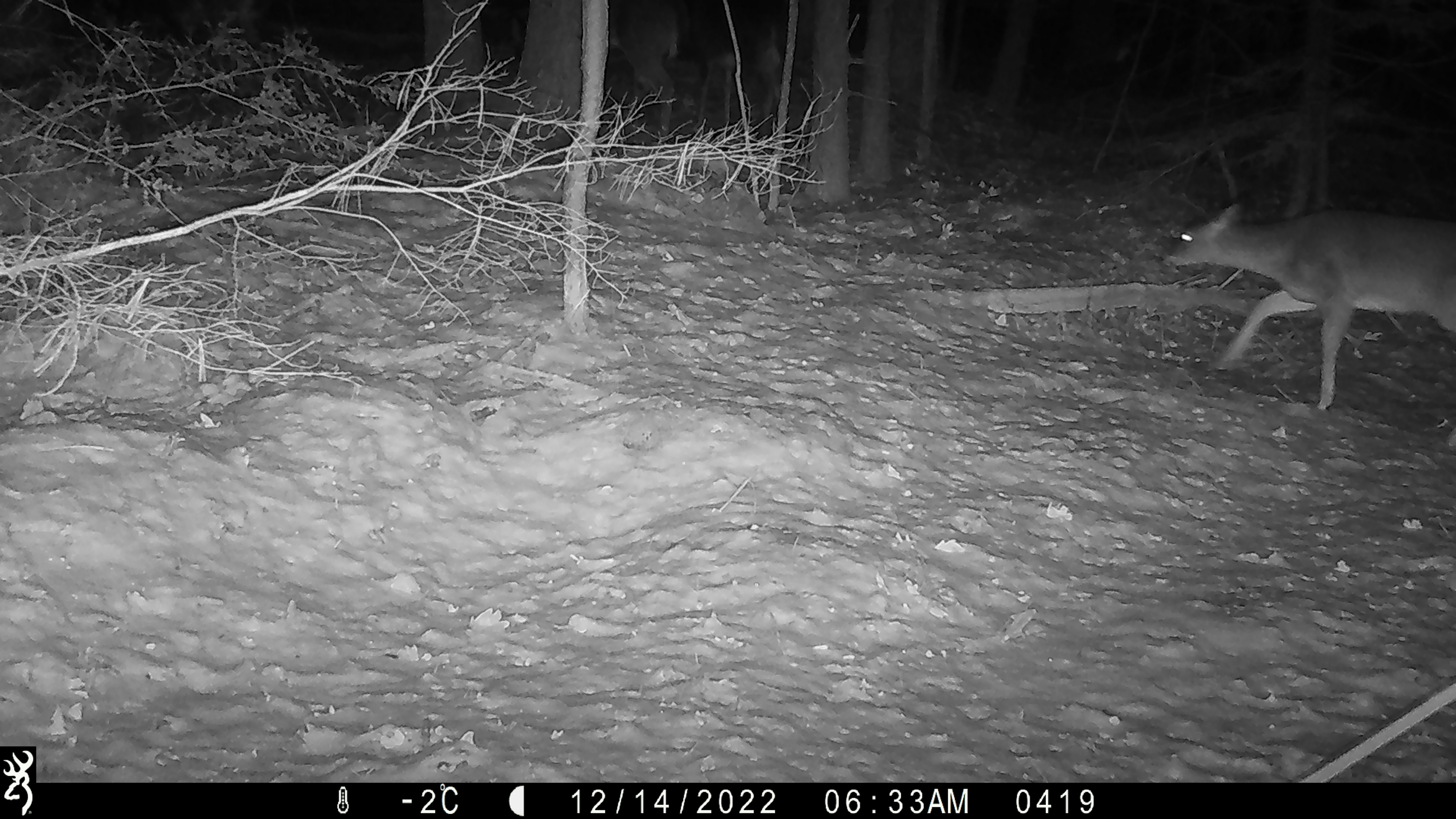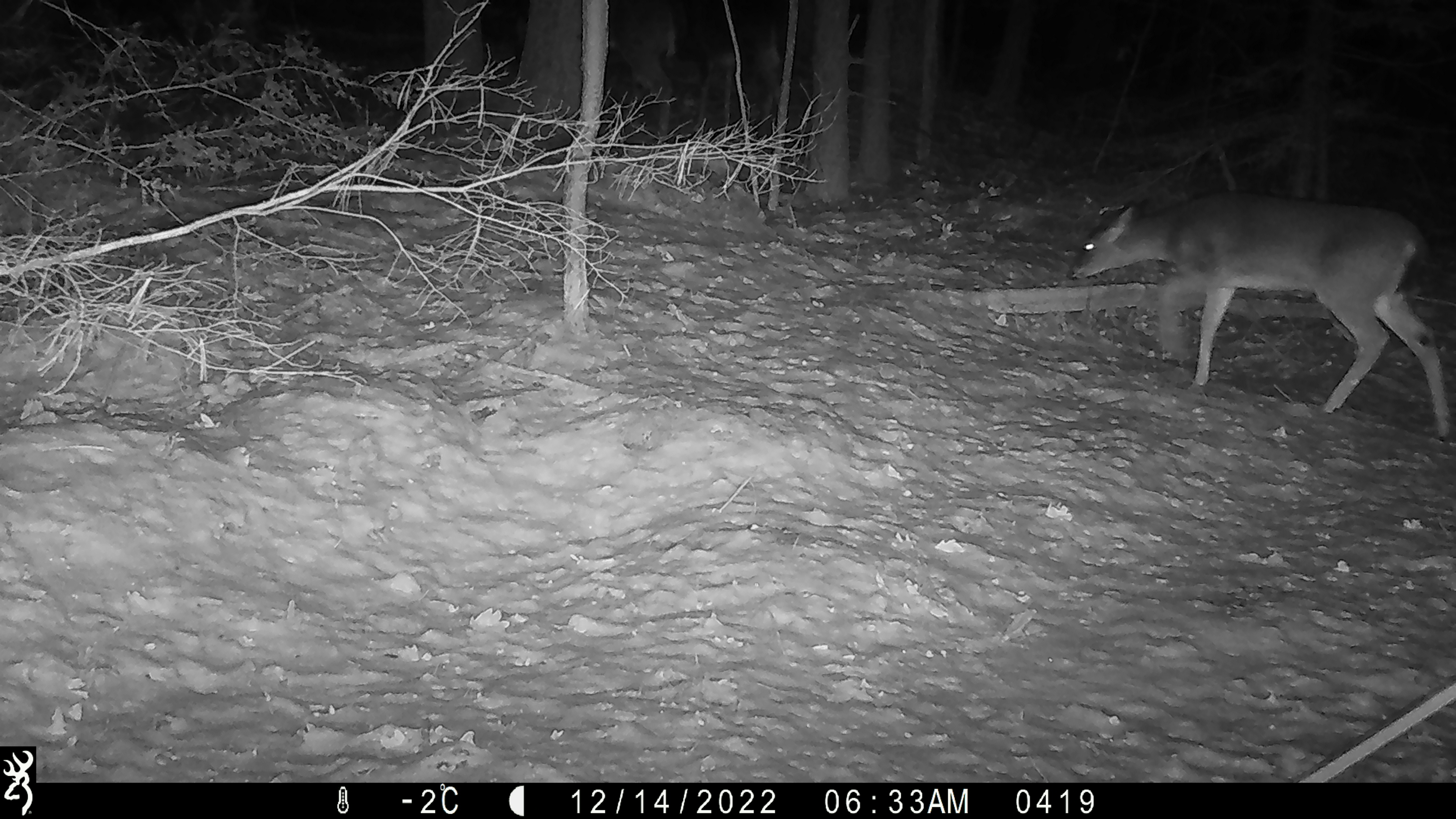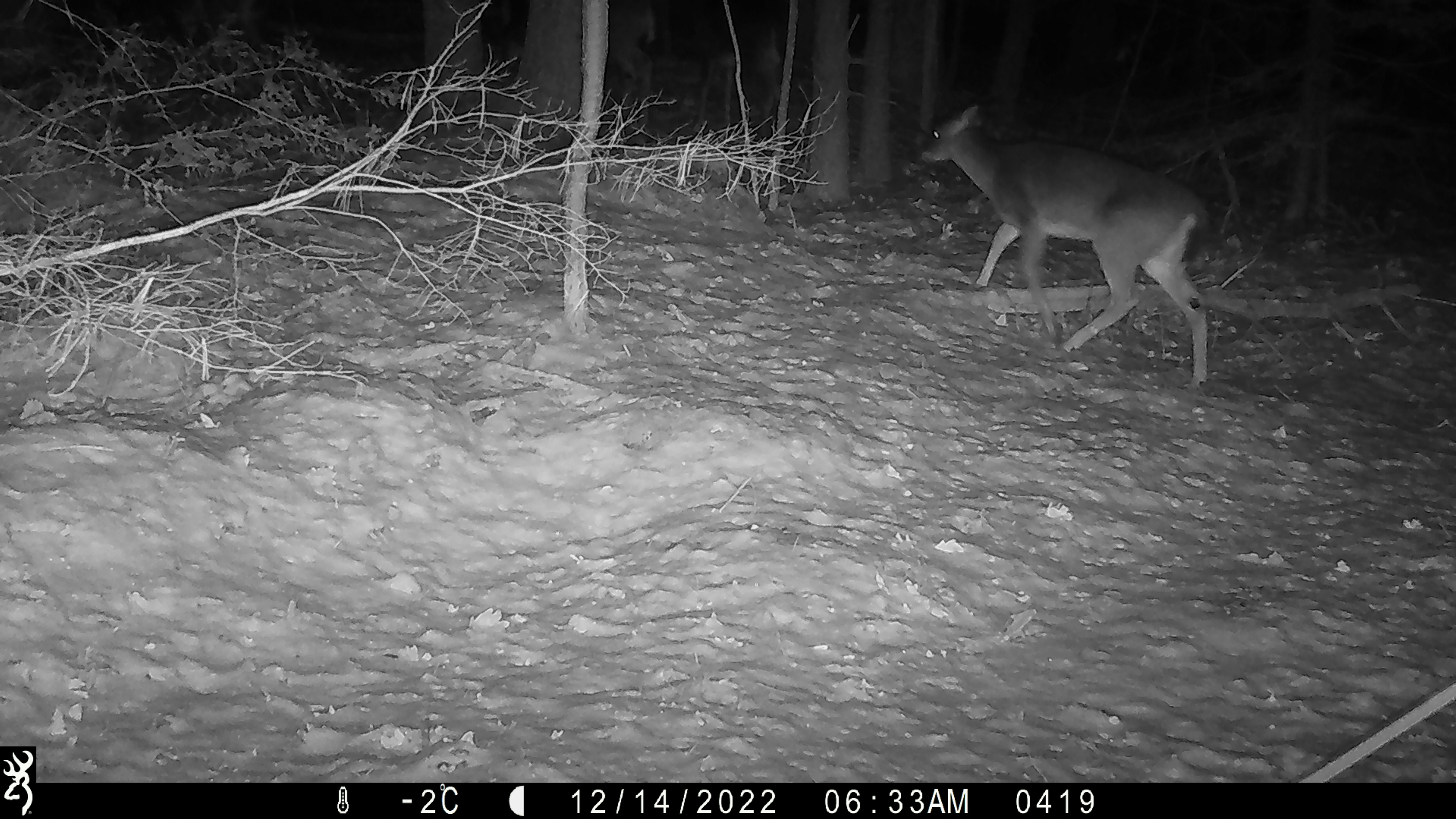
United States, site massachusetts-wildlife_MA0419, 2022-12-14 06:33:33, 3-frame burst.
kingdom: Animalia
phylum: Chordata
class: Mammalia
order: Artiodactyla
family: Cervidae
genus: Odocoileus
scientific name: Odocoileus virginianus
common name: white-tailed deer